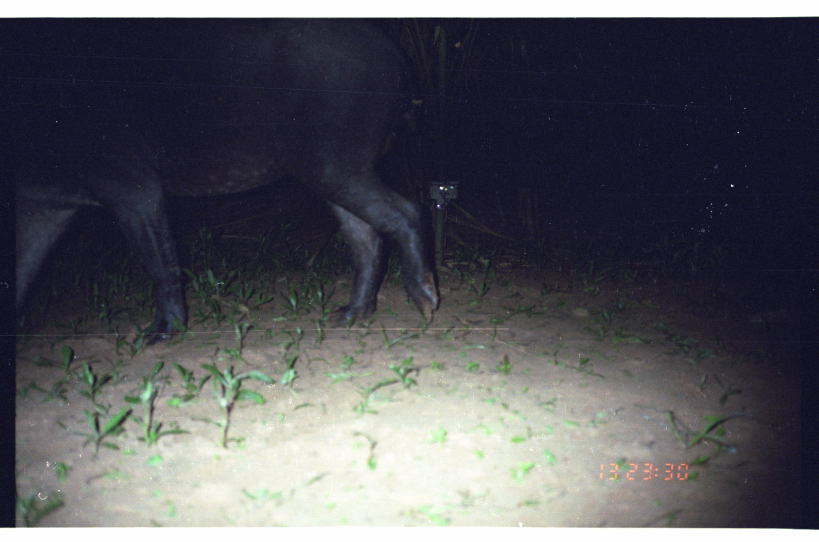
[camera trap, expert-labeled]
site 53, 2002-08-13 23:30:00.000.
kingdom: Animalia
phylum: Chordata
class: Mammalia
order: Perissodactyla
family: Tapiridae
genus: Tapirus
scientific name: Tapirus terrestris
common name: south american tapir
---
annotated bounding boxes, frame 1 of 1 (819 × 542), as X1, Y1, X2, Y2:
tapirus terrestris: 16, 19, 439, 348